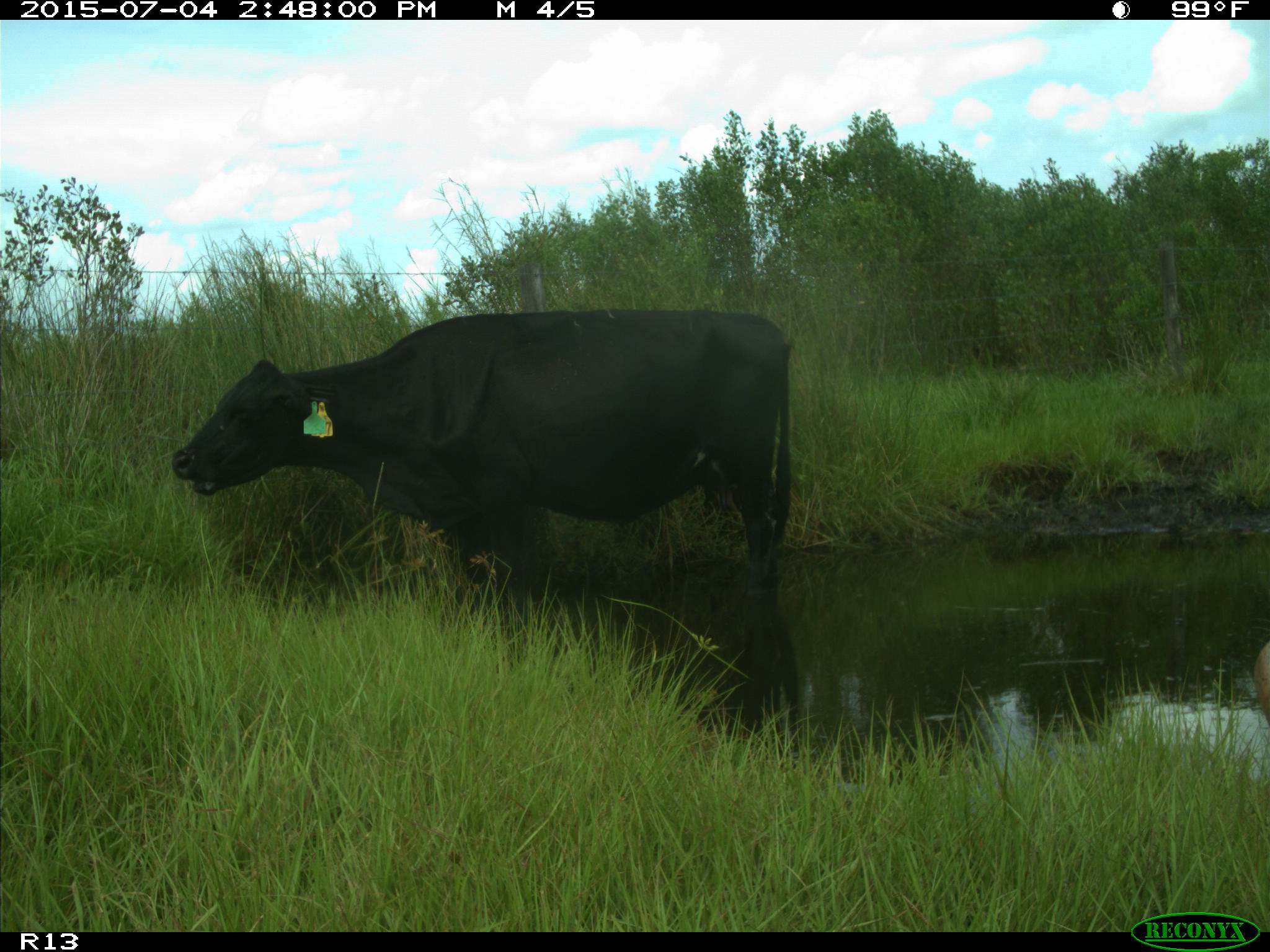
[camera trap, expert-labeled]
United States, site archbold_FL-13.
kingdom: Animalia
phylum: Chordata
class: Mammalia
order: Artiodactyla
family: Bovidae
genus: Bos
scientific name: Bos taurus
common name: domestic cow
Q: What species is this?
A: Bos taurus (domestic cow).